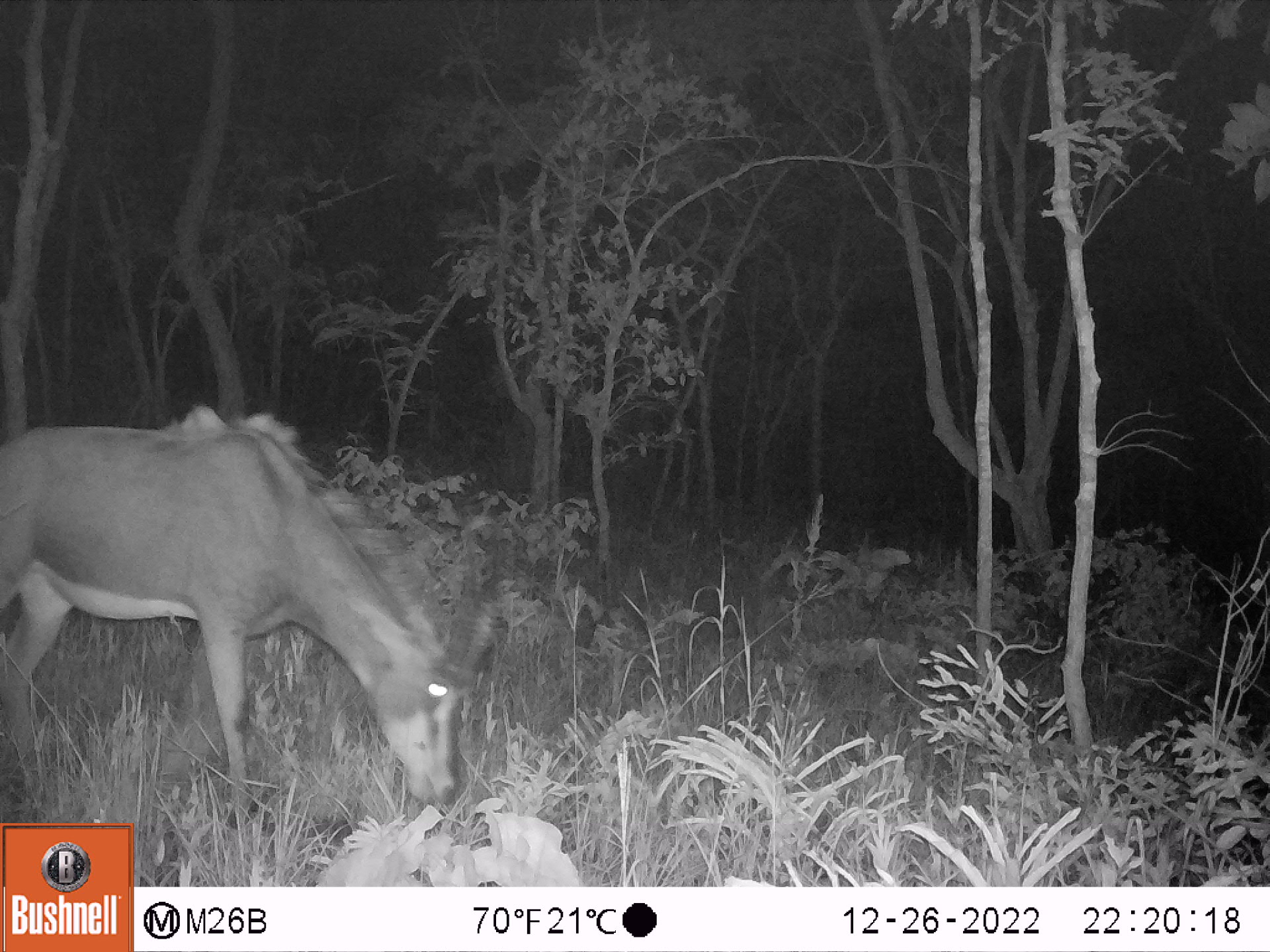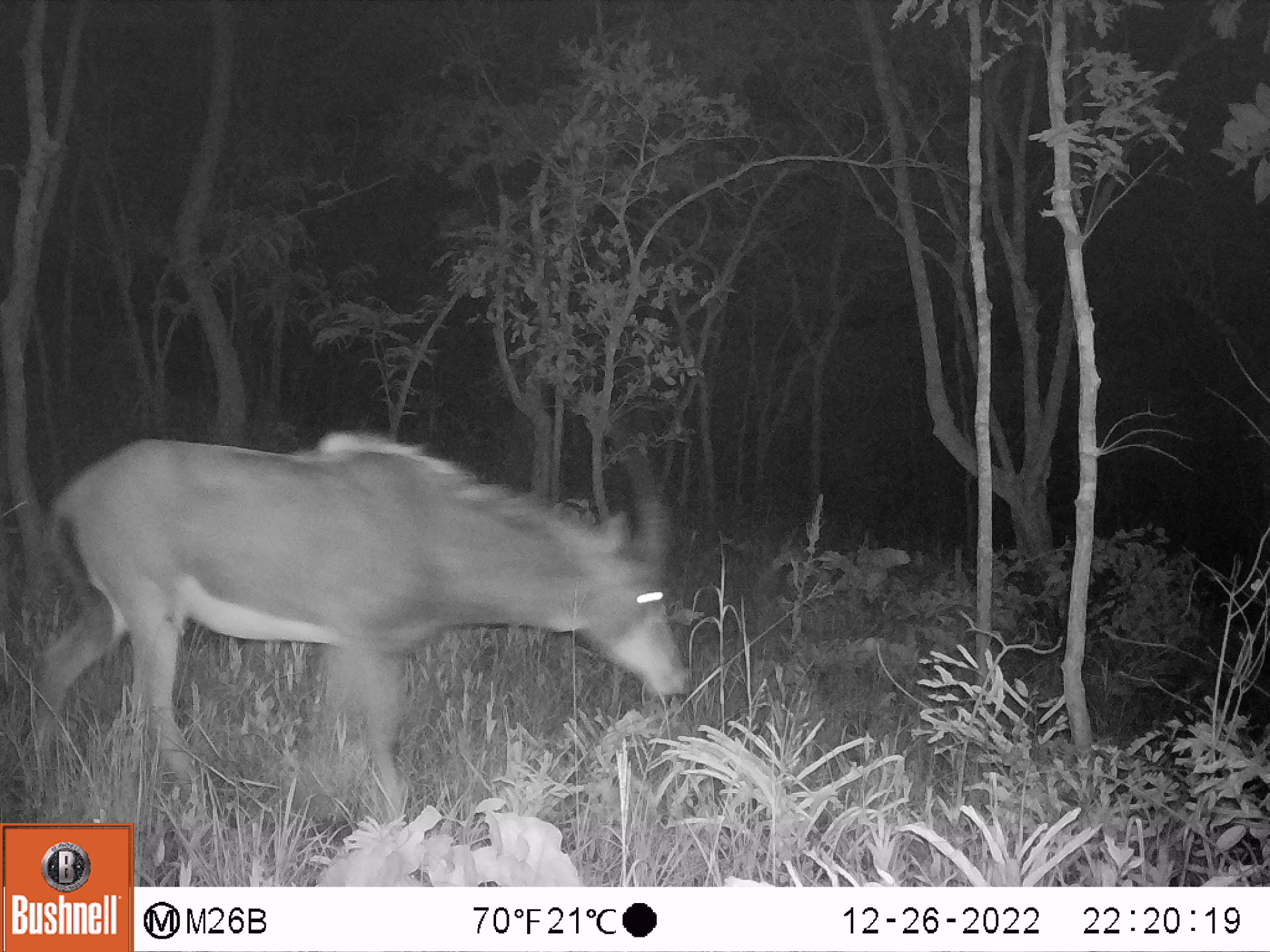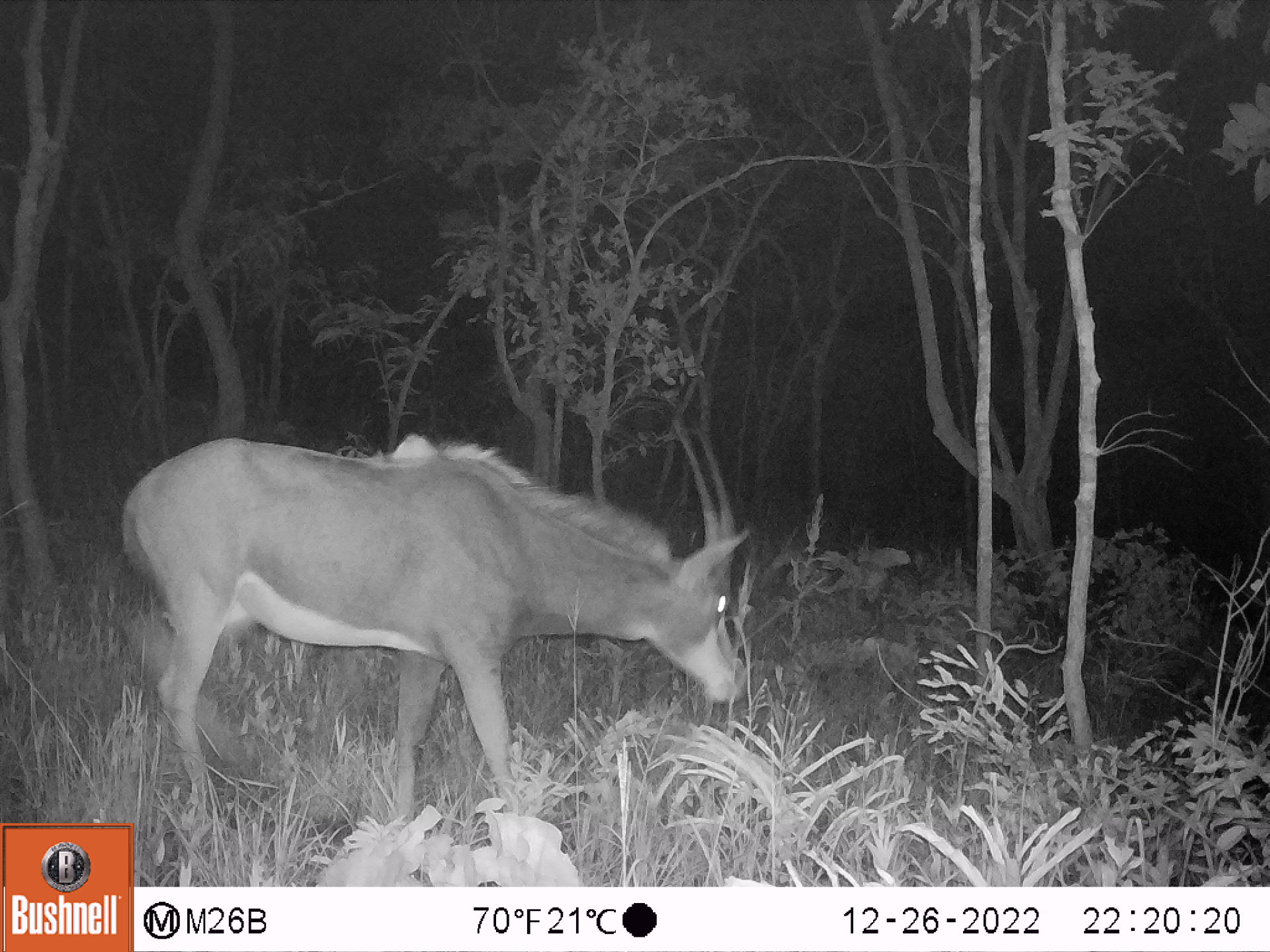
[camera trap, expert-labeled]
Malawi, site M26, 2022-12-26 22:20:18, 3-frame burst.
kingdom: Animalia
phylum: Chordata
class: Mammalia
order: Artiodactyla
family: Bovidae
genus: Hippotragus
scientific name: Hippotragus niger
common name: sable antelope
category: sable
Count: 1.